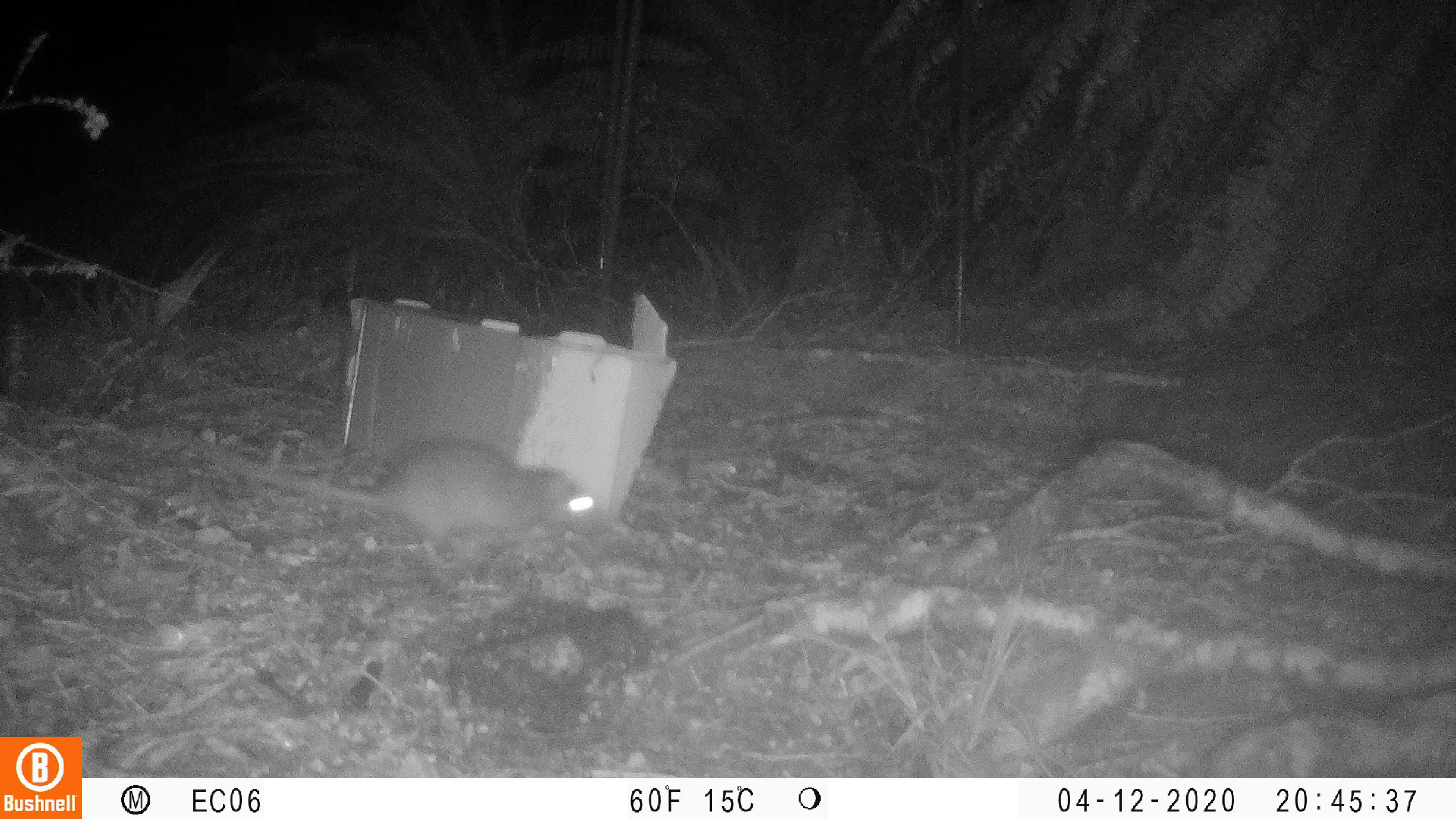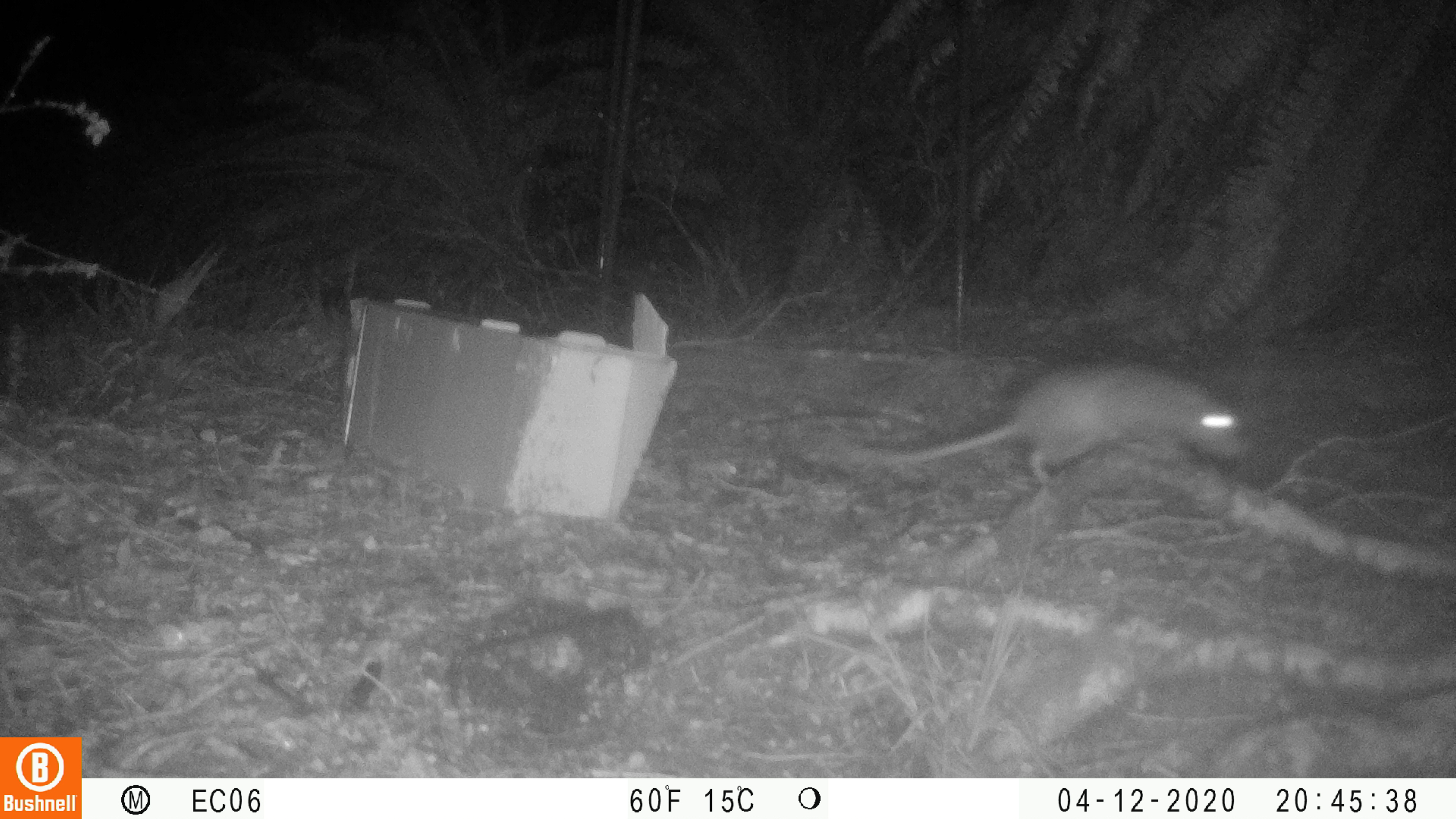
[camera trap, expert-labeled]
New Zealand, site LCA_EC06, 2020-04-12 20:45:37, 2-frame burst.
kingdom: Animalia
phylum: Chordata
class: Mammalia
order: Rodentia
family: Muridae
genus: Rattus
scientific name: Rattus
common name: rat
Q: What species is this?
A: Rat (Rattus).